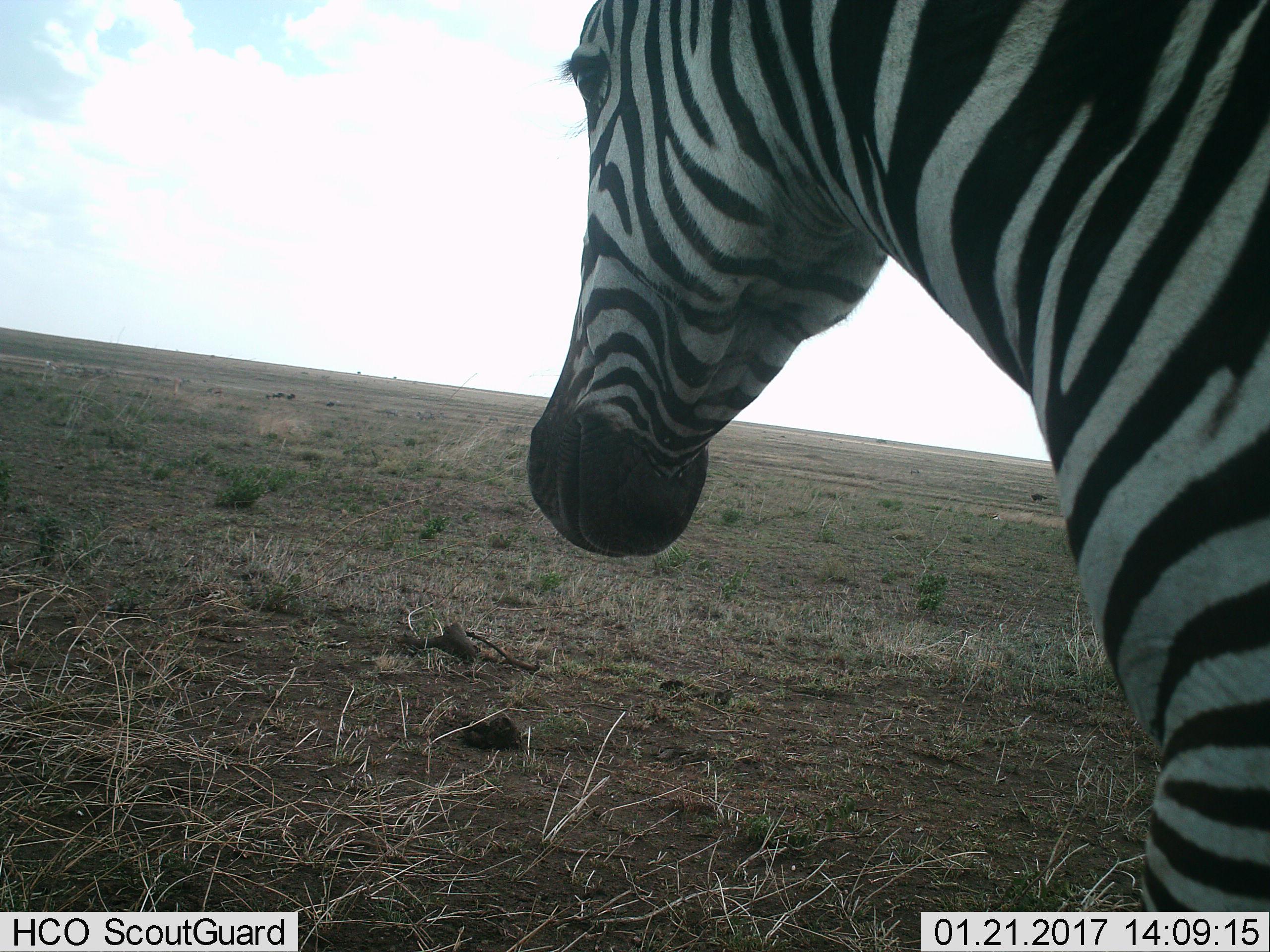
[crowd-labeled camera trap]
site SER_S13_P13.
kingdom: Animalia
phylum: Chordata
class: Mammalia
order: Perissodactyla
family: Equidae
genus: Equus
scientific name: Equus quagga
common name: plains zebra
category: zebraplains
Zebraplains (plains zebra) (Equus quagga), count 1. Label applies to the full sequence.